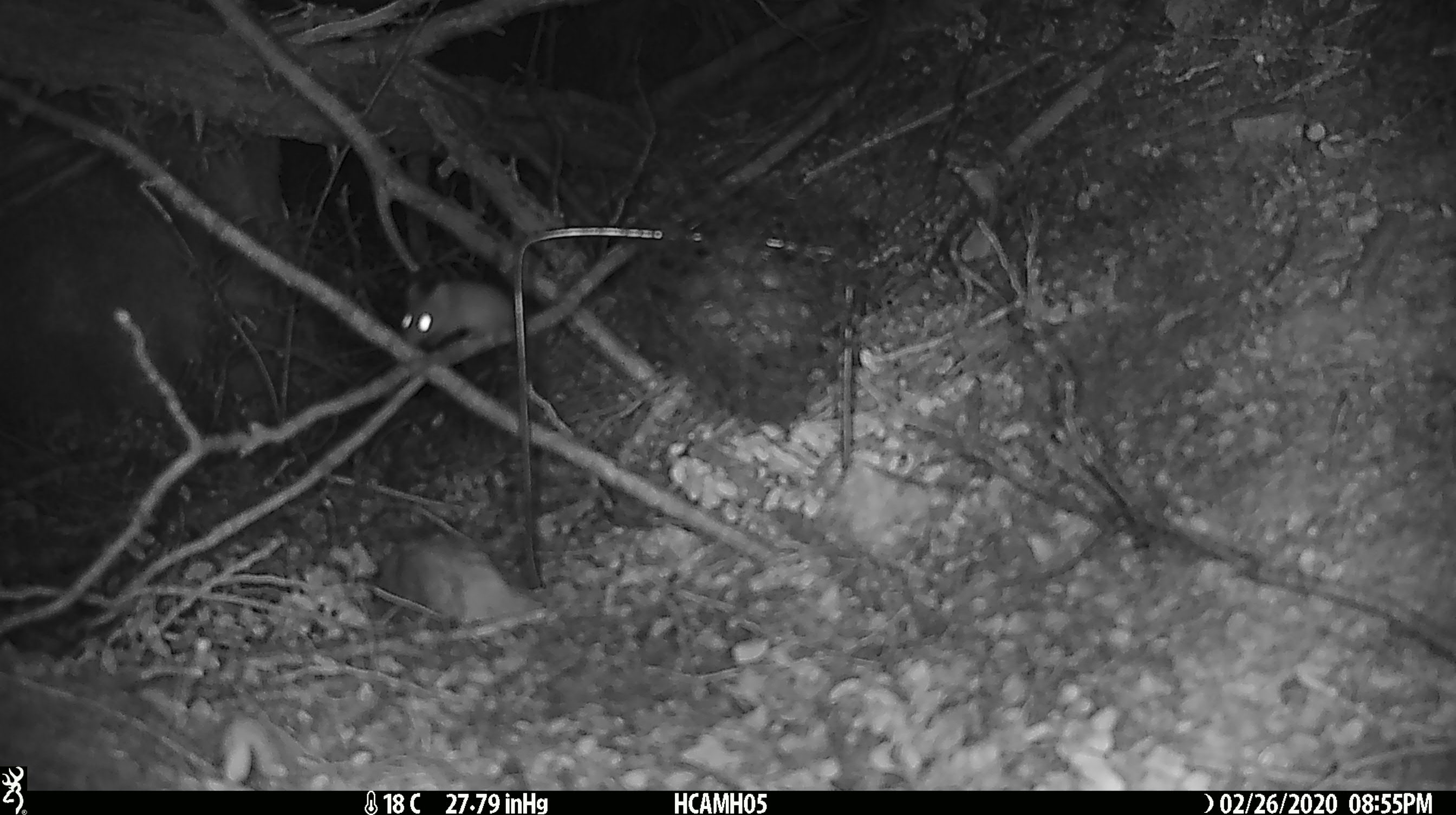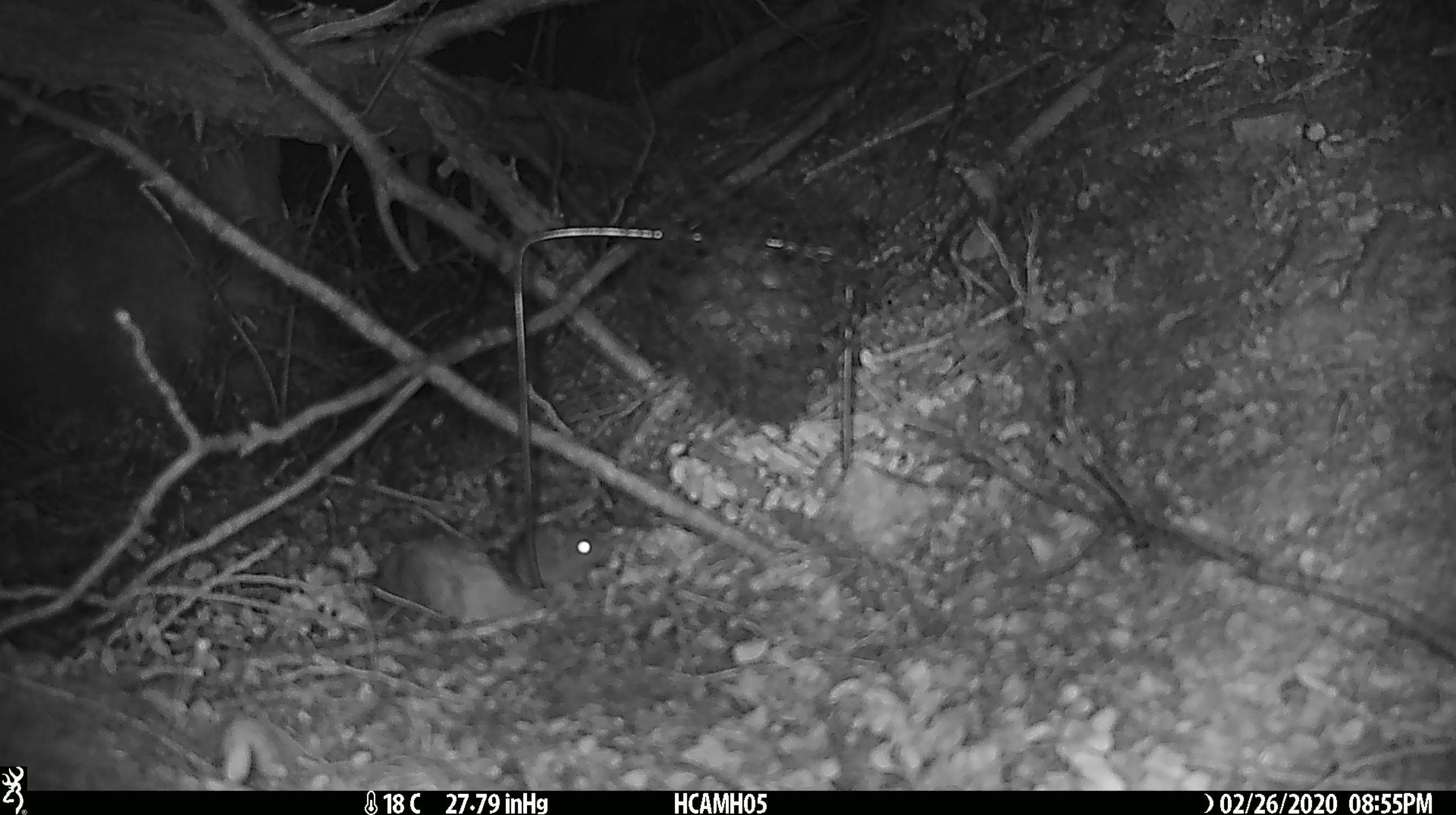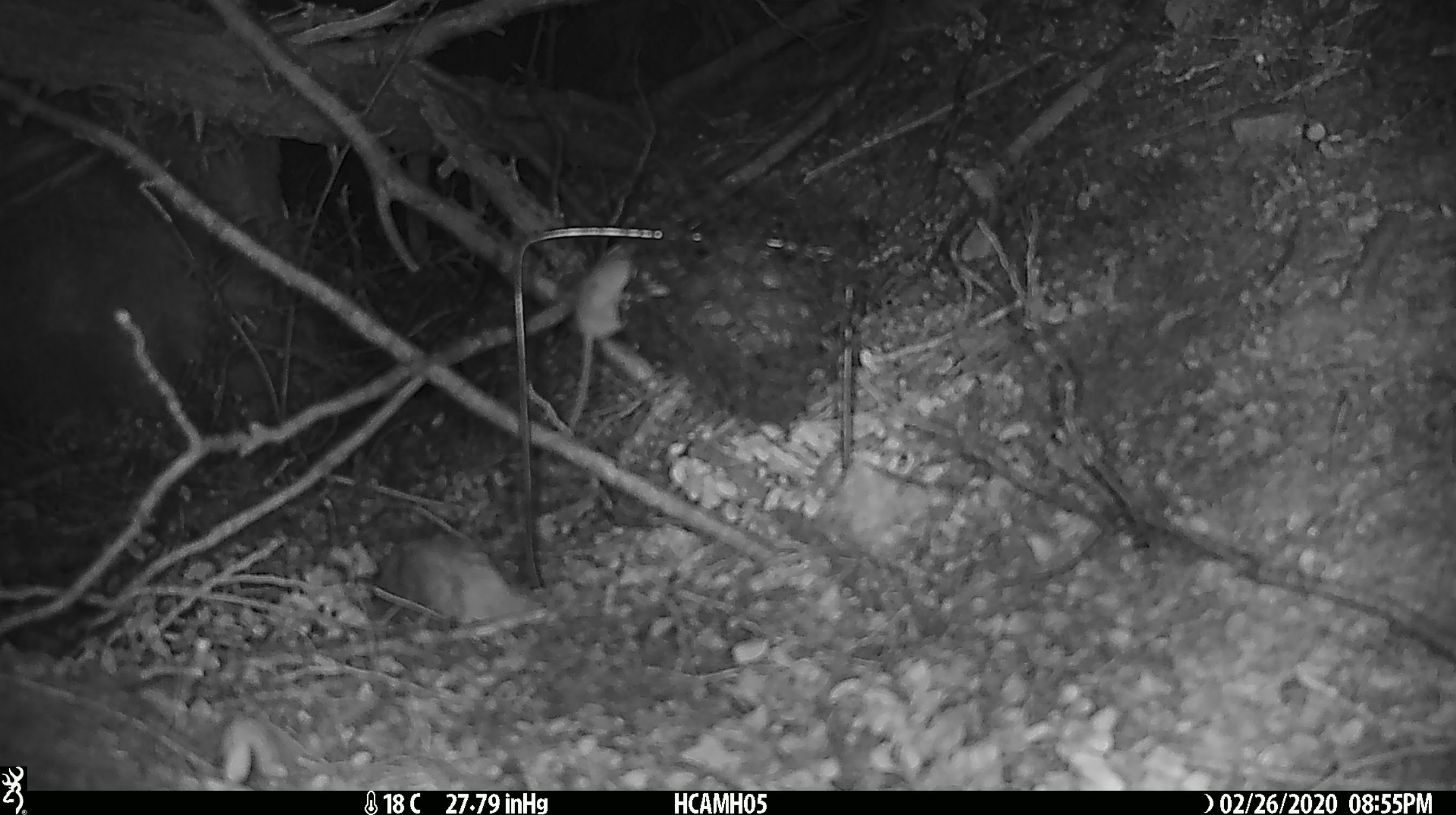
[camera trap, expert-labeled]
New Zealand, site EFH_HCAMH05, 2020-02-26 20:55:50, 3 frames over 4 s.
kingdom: Animalia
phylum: Chordata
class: Mammalia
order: Rodentia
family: Muridae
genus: Mus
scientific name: Mus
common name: mouse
Mouse (Mus).